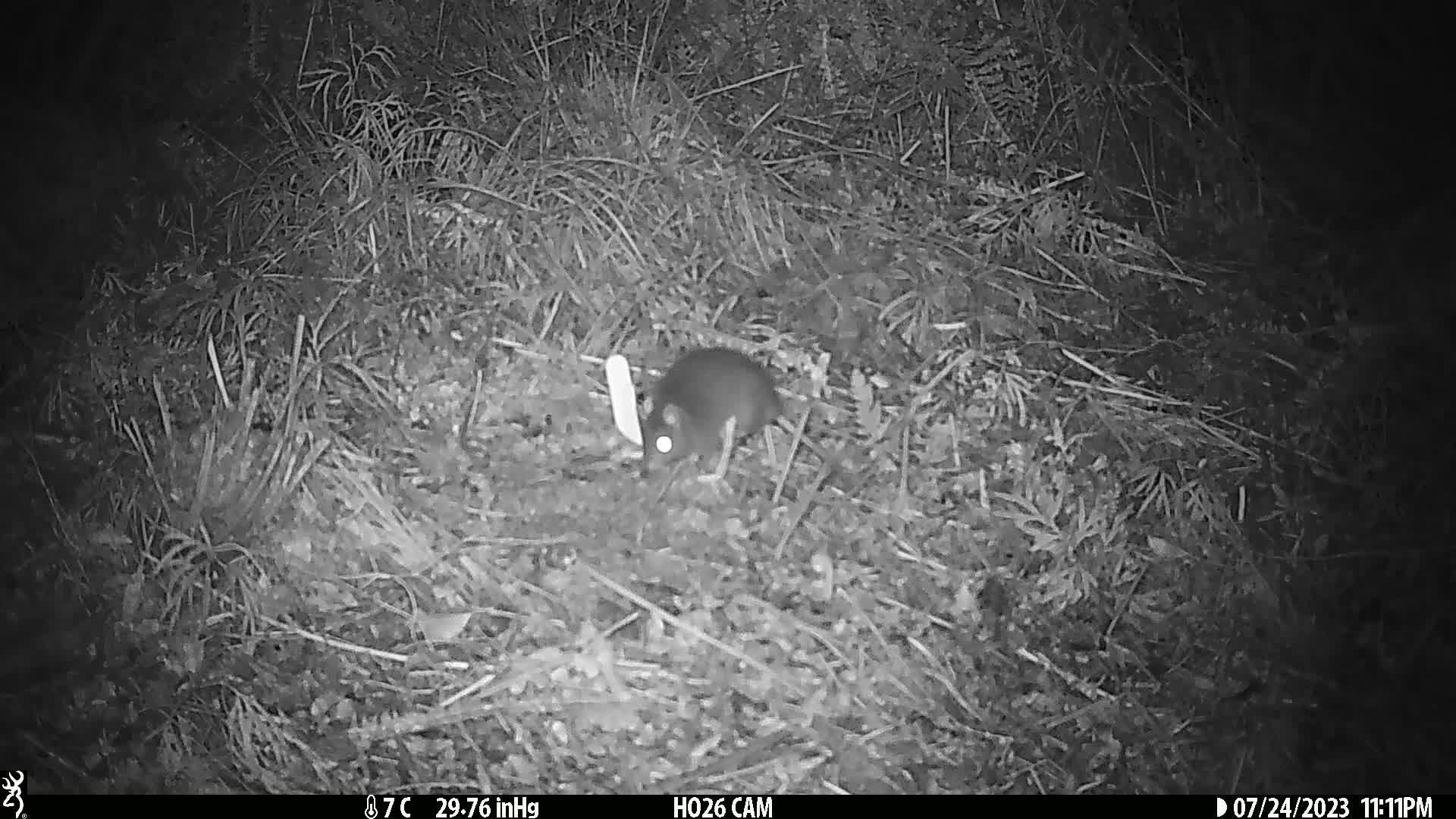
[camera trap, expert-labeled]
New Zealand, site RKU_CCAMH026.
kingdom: Animalia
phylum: Chordata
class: Mammalia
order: Rodentia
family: Muridae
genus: Rattus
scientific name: Rattus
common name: rat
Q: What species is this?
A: Rat (Rattus).